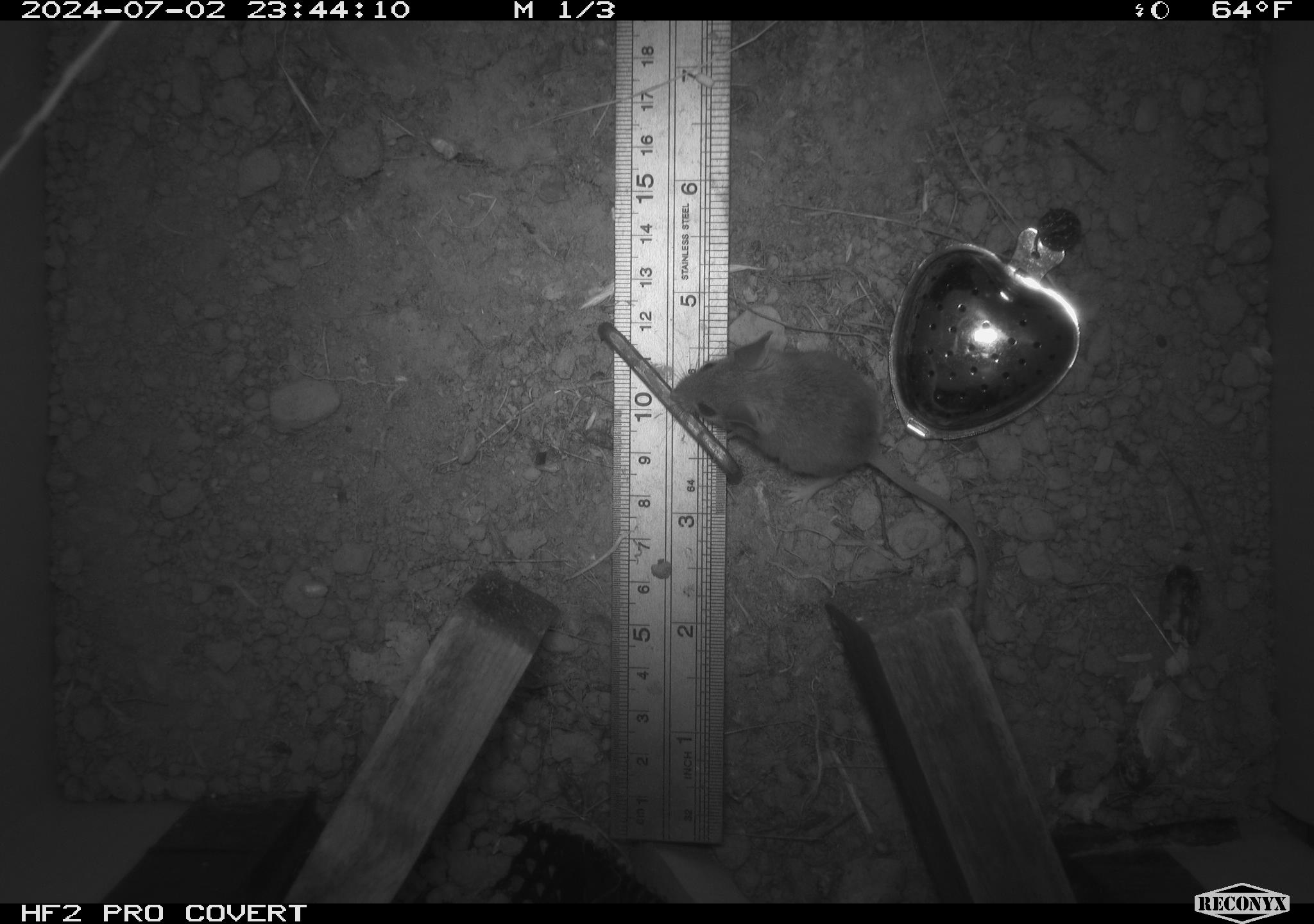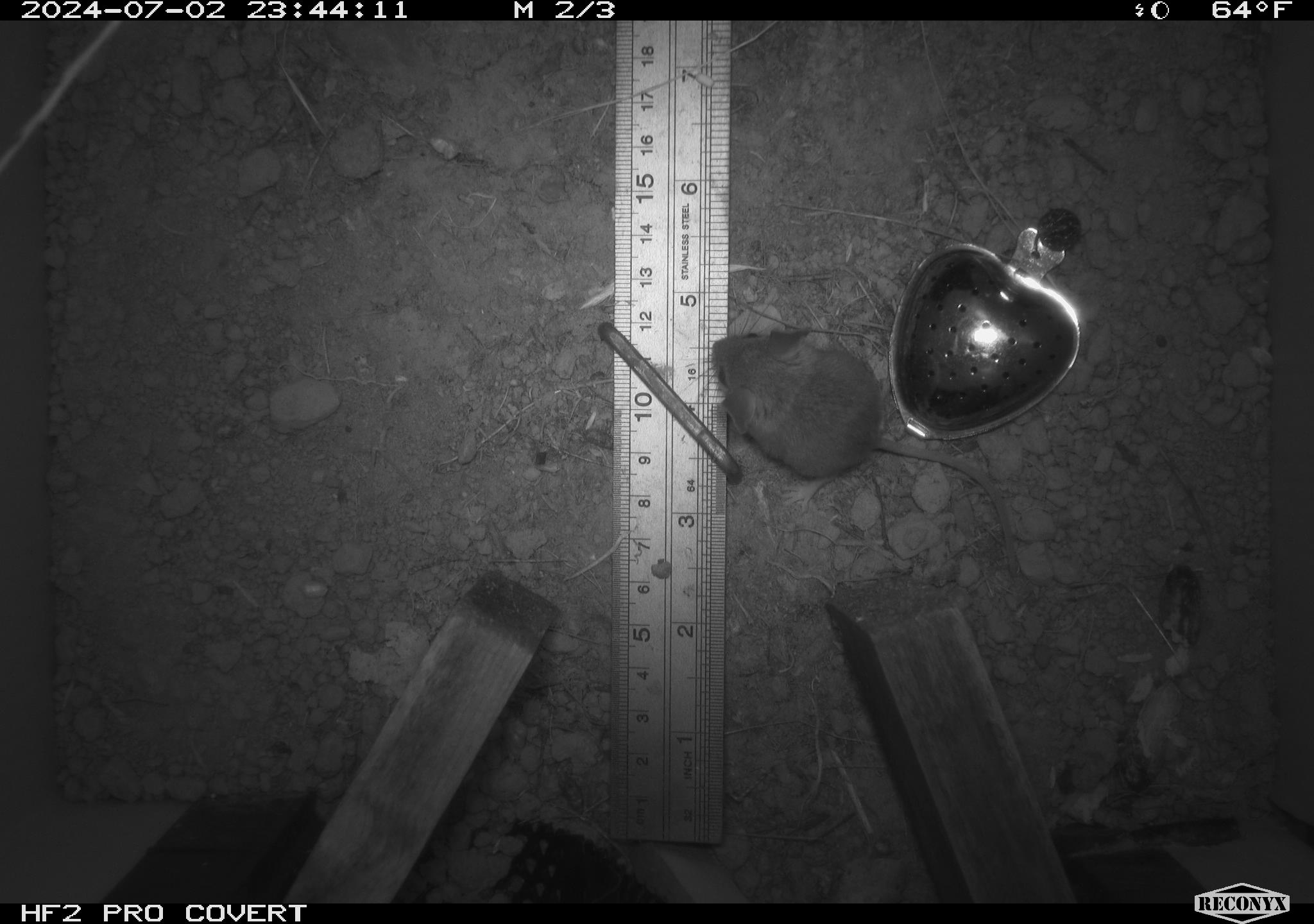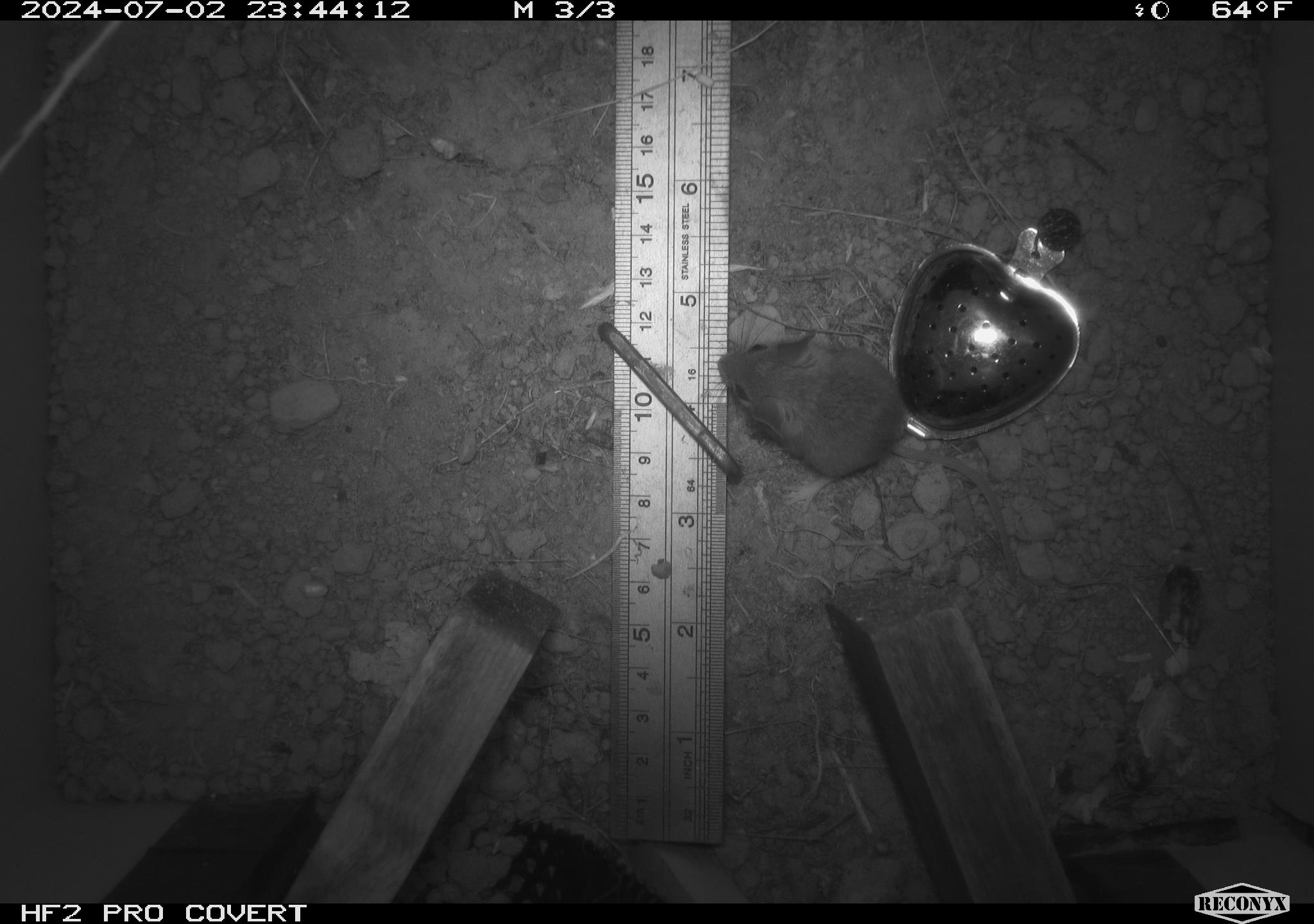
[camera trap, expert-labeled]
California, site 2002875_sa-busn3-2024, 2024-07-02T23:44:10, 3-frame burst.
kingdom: Animalia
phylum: Chordata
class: Mammalia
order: Rodentia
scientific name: Rodentia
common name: mouse species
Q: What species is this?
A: Mouse species (Rodentia).